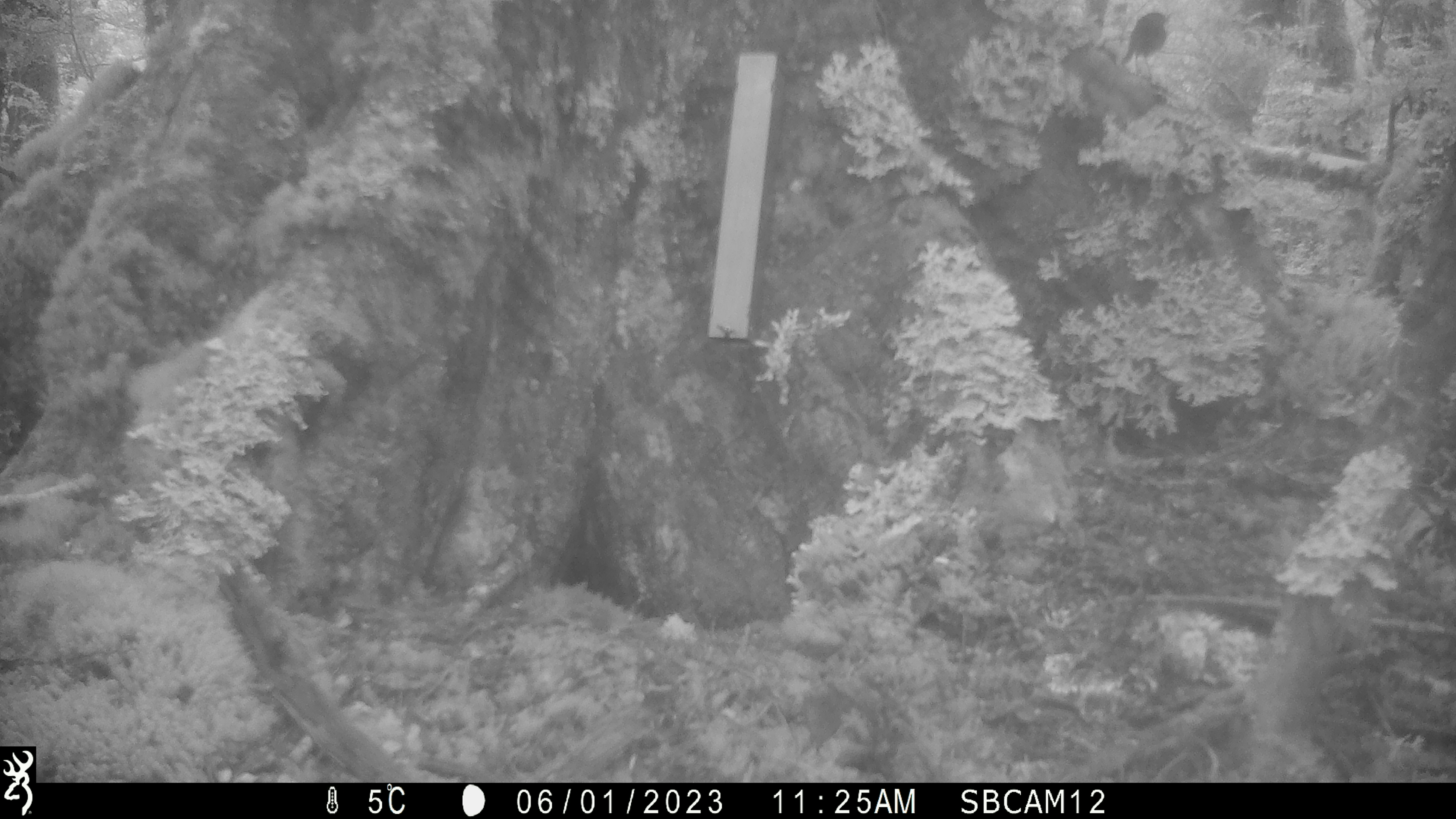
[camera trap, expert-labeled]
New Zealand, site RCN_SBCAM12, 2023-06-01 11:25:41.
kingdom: Animalia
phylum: Chordata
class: Aves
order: Passeriformes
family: Petroicidae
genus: Petroica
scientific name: Petroica australis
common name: new zealand robin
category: robin